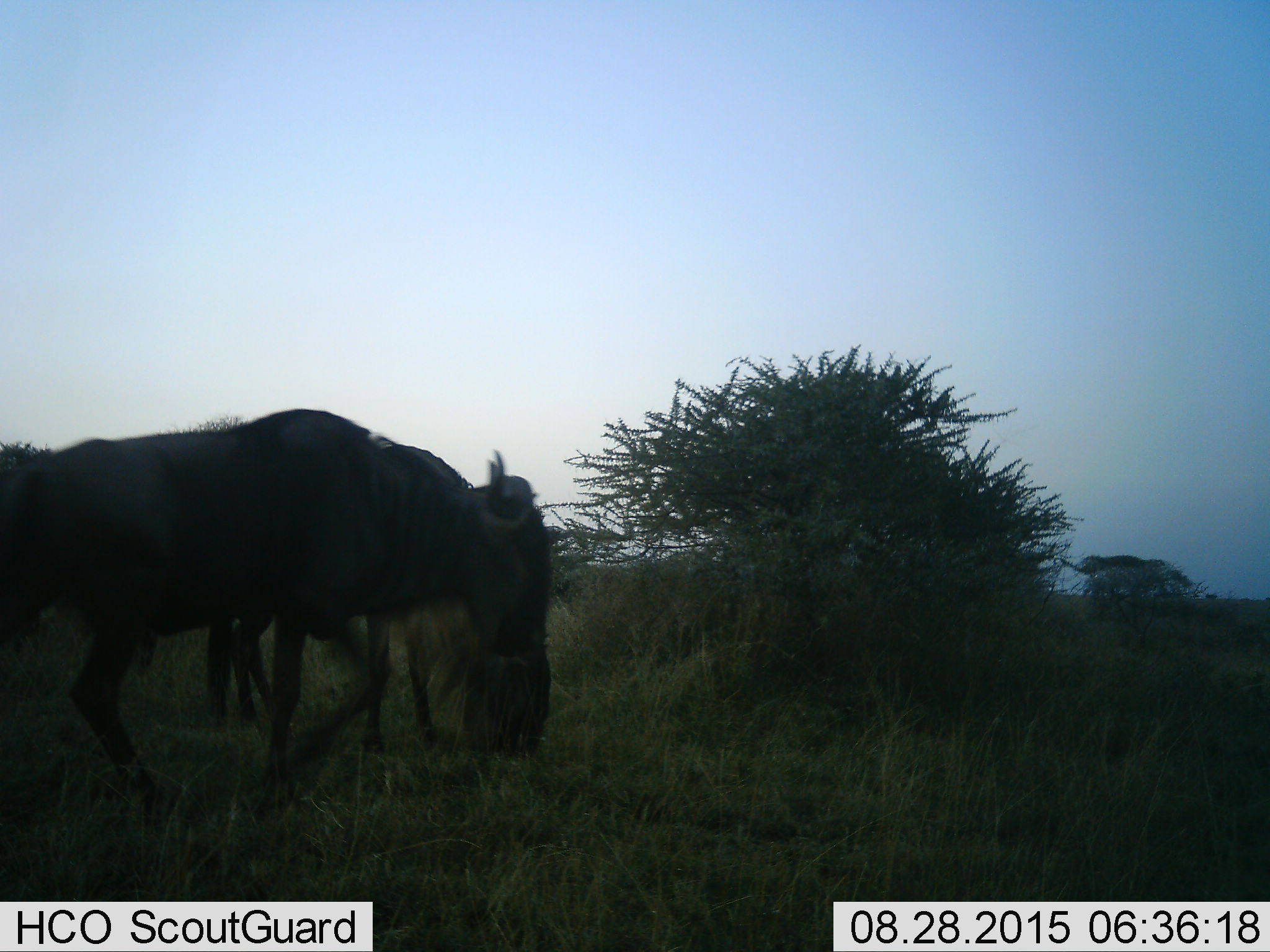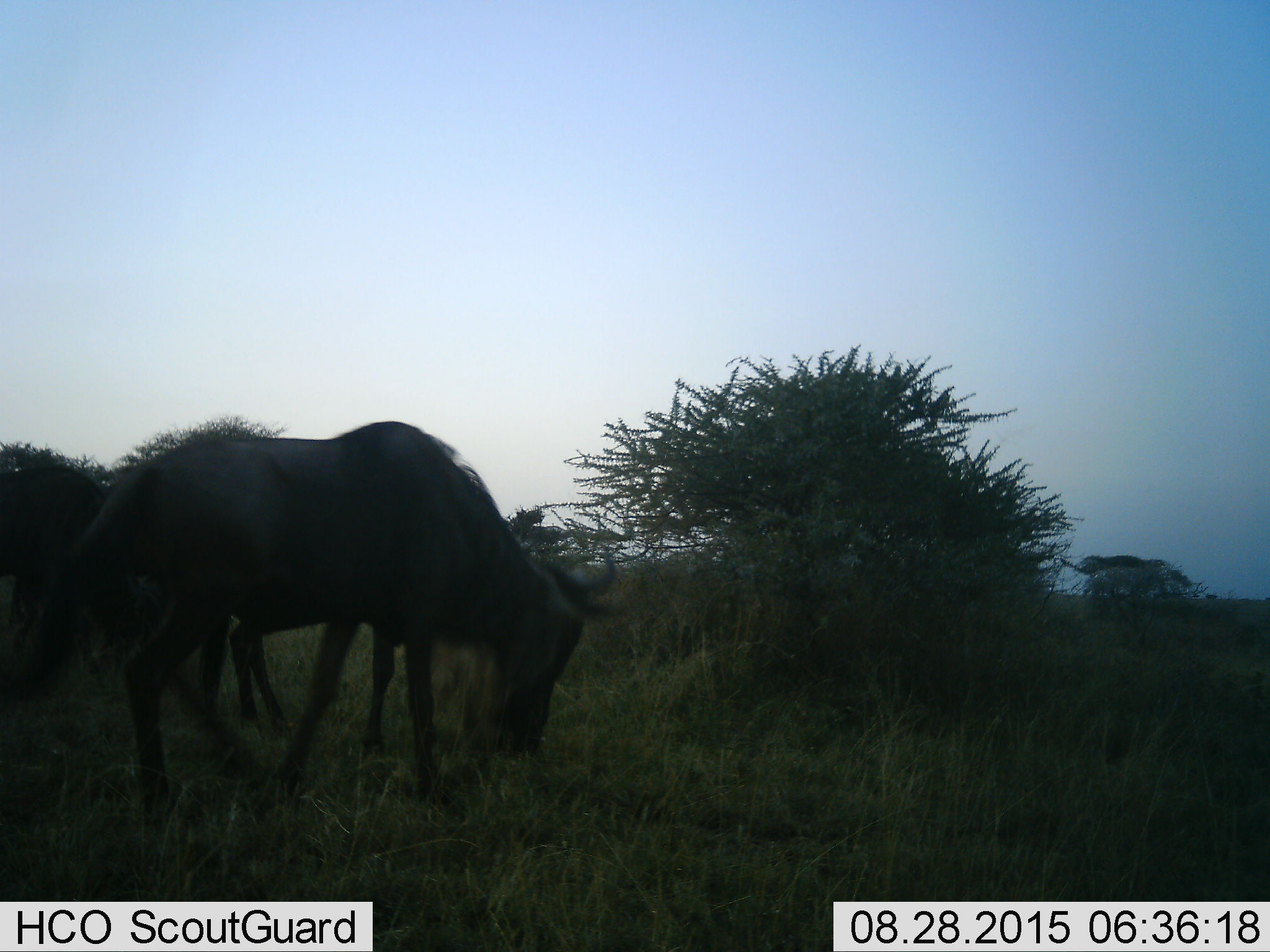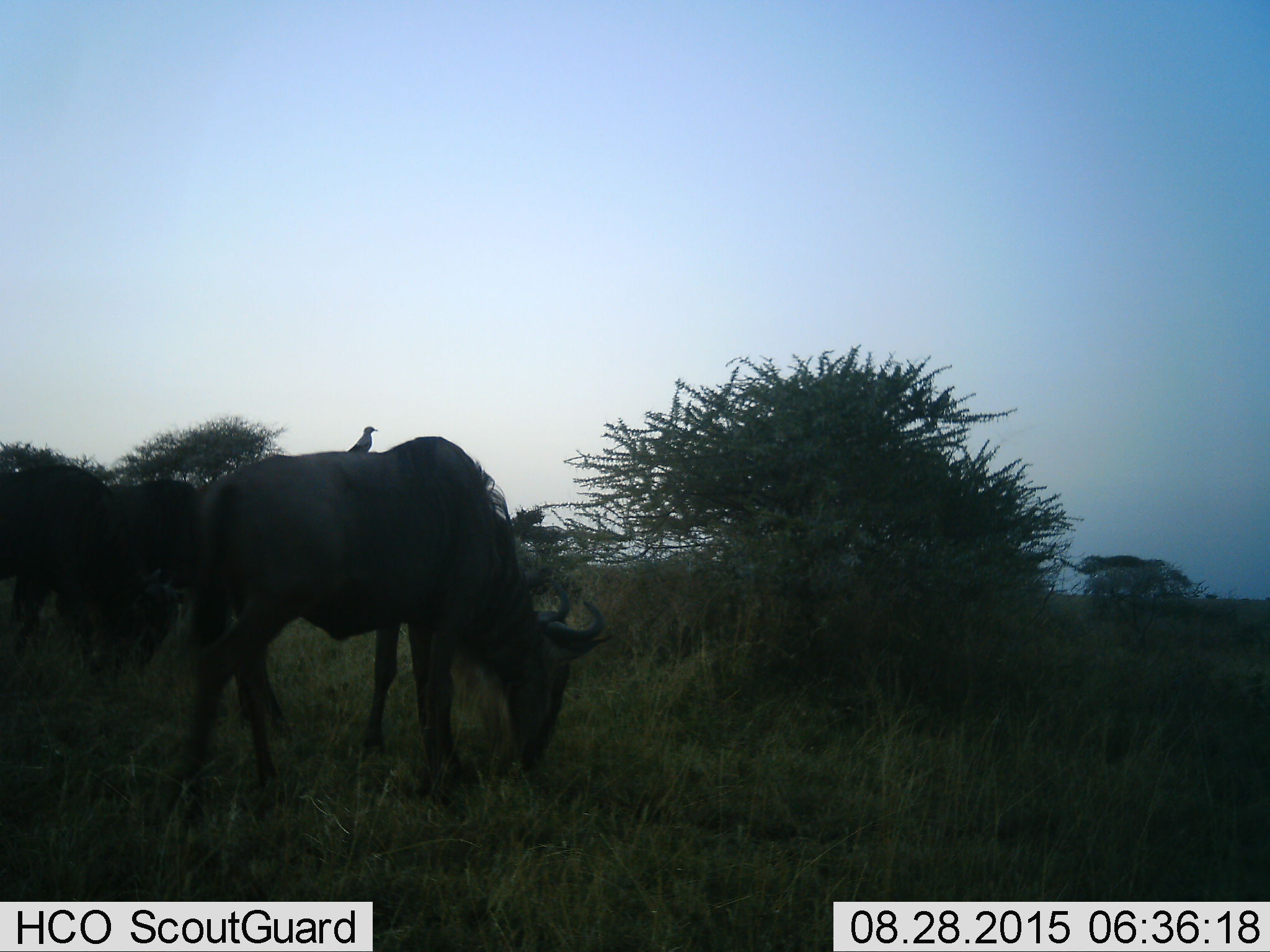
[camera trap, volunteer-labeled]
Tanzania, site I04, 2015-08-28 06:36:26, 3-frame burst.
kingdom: Animalia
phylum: Chordata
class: Mammalia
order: Artiodactyla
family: Bovidae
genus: Connochaetes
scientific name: Connochaetes taurinus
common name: blue wildebeest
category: wildebeest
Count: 4.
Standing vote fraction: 50%.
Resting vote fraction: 12%.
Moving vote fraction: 75%.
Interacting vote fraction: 0%.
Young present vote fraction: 0%.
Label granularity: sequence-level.